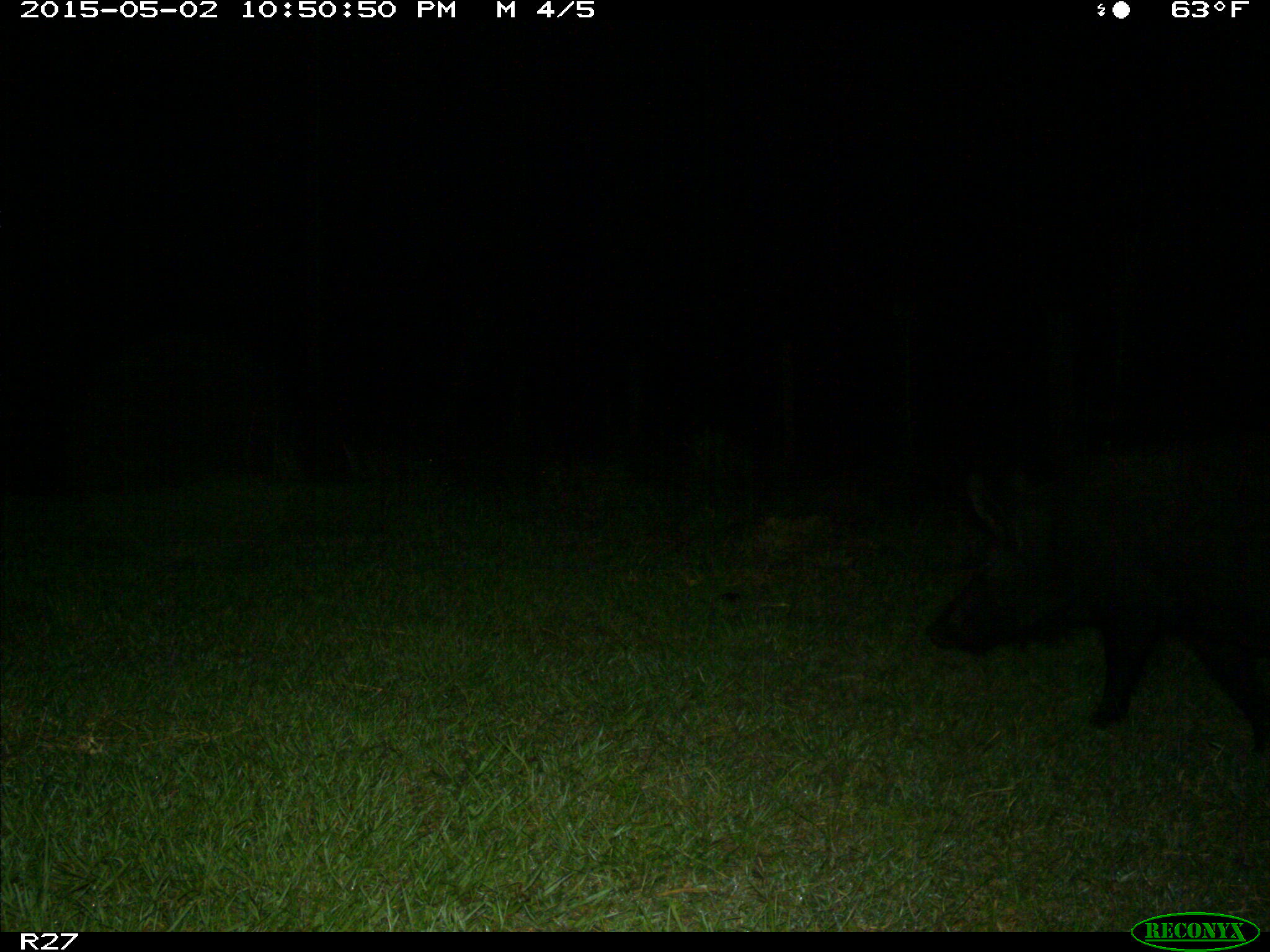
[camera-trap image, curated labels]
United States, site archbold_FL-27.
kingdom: Animalia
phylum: Chordata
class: Mammalia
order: Artiodactyla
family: Suidae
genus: Sus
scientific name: Sus scrofa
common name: wild boar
Sus scrofa (wild boar).